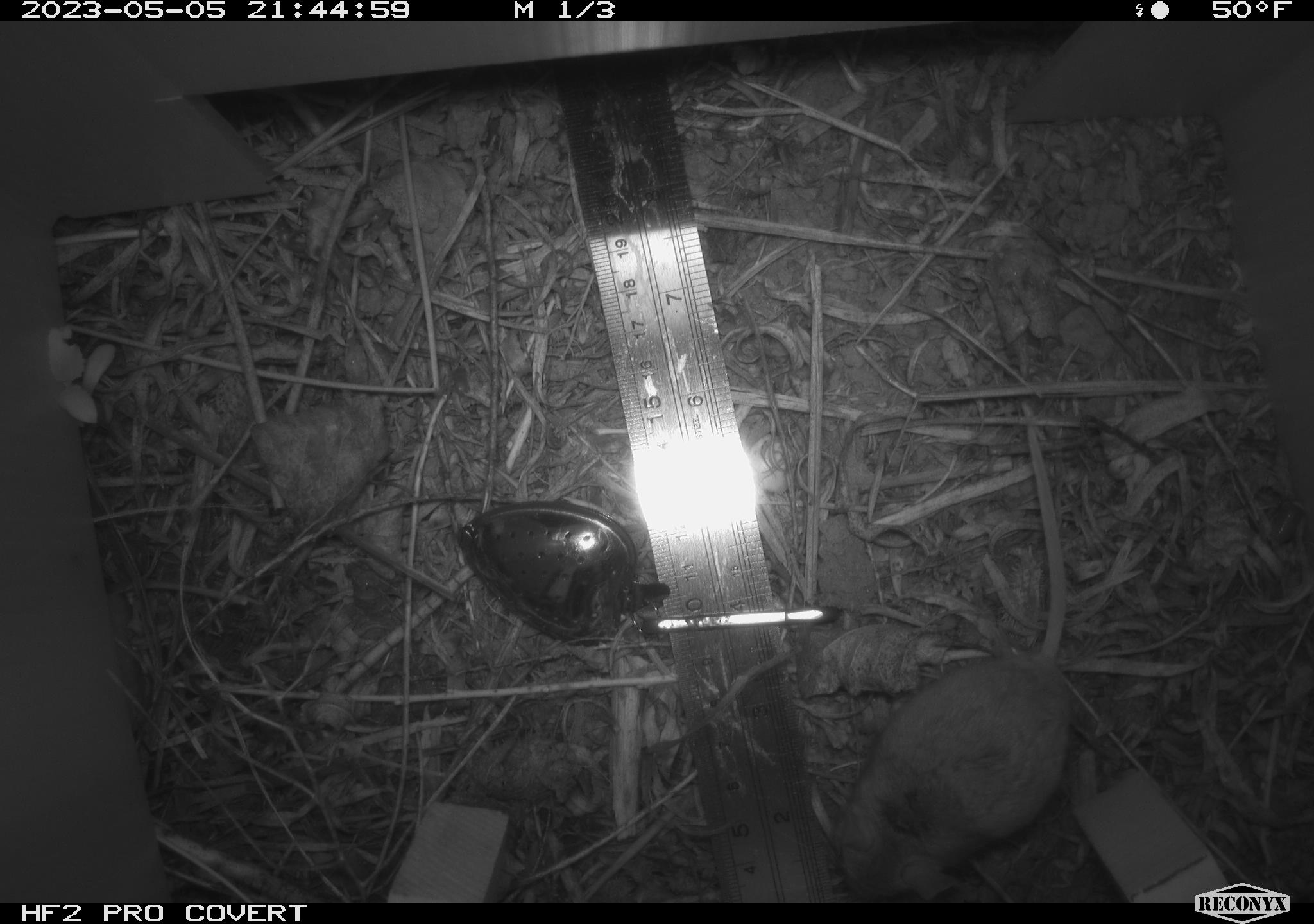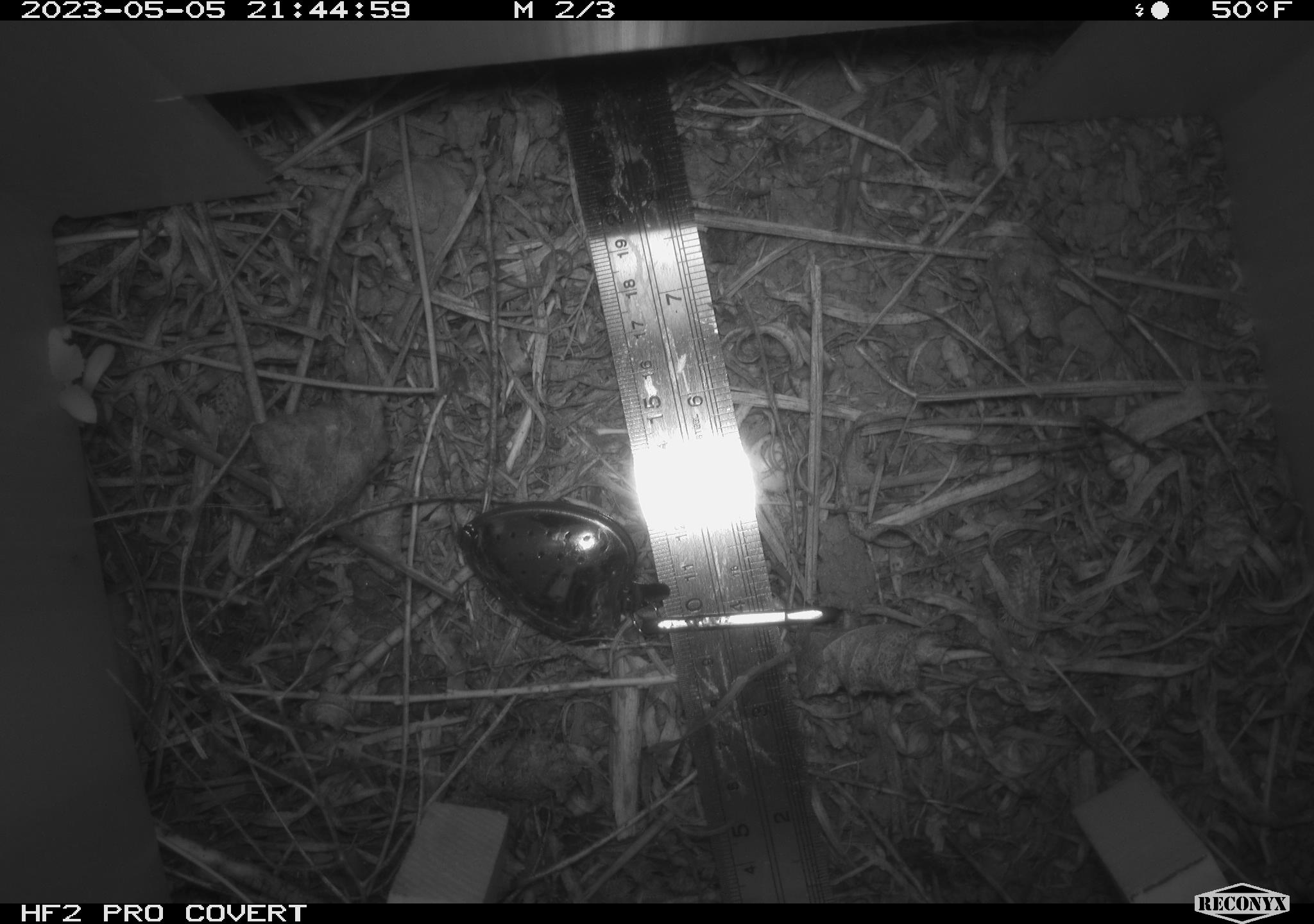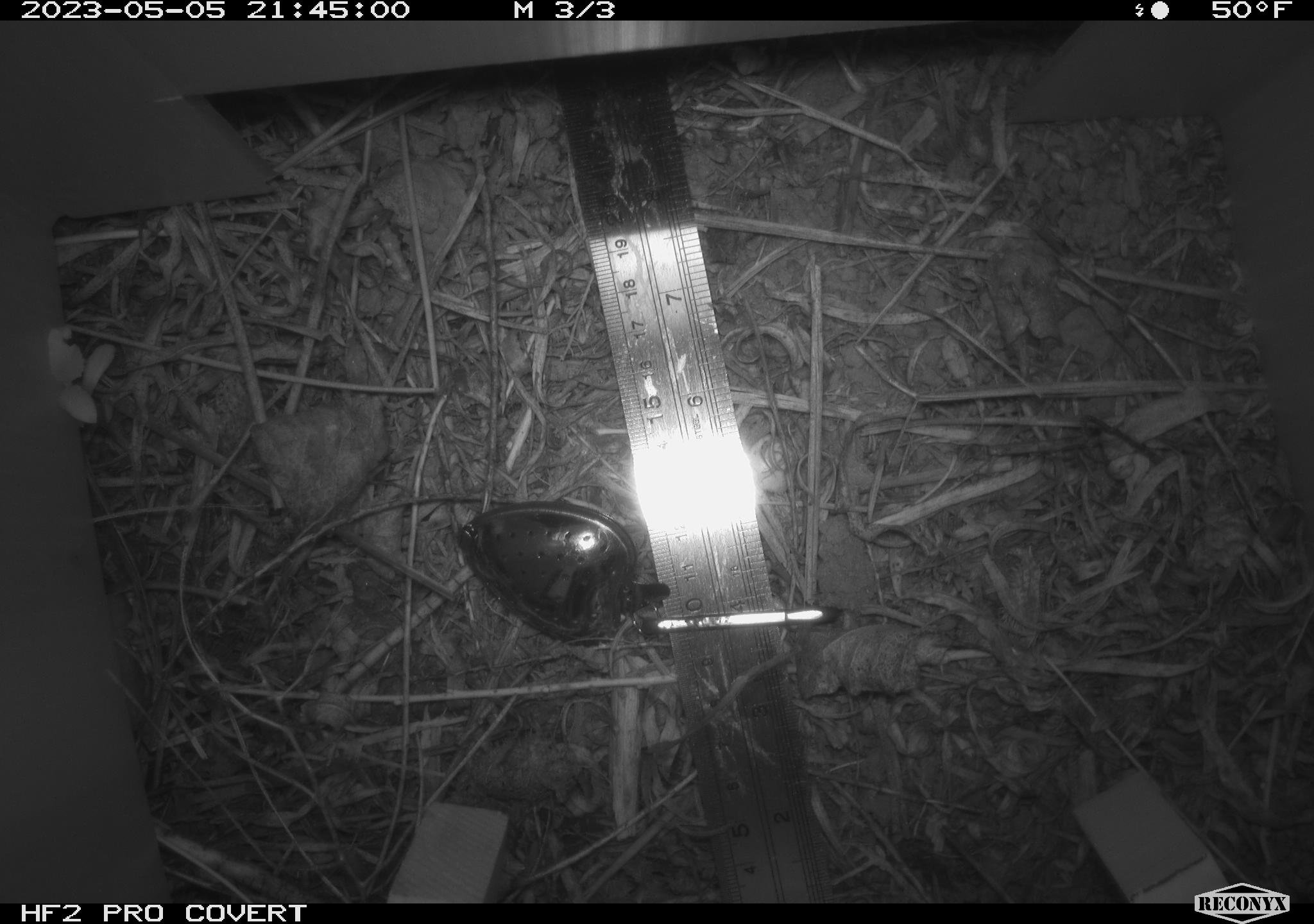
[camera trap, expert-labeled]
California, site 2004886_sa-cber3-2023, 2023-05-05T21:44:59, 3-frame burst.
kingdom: Animalia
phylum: Chordata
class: Mammalia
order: Rodentia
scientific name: Rodentia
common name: mouse species